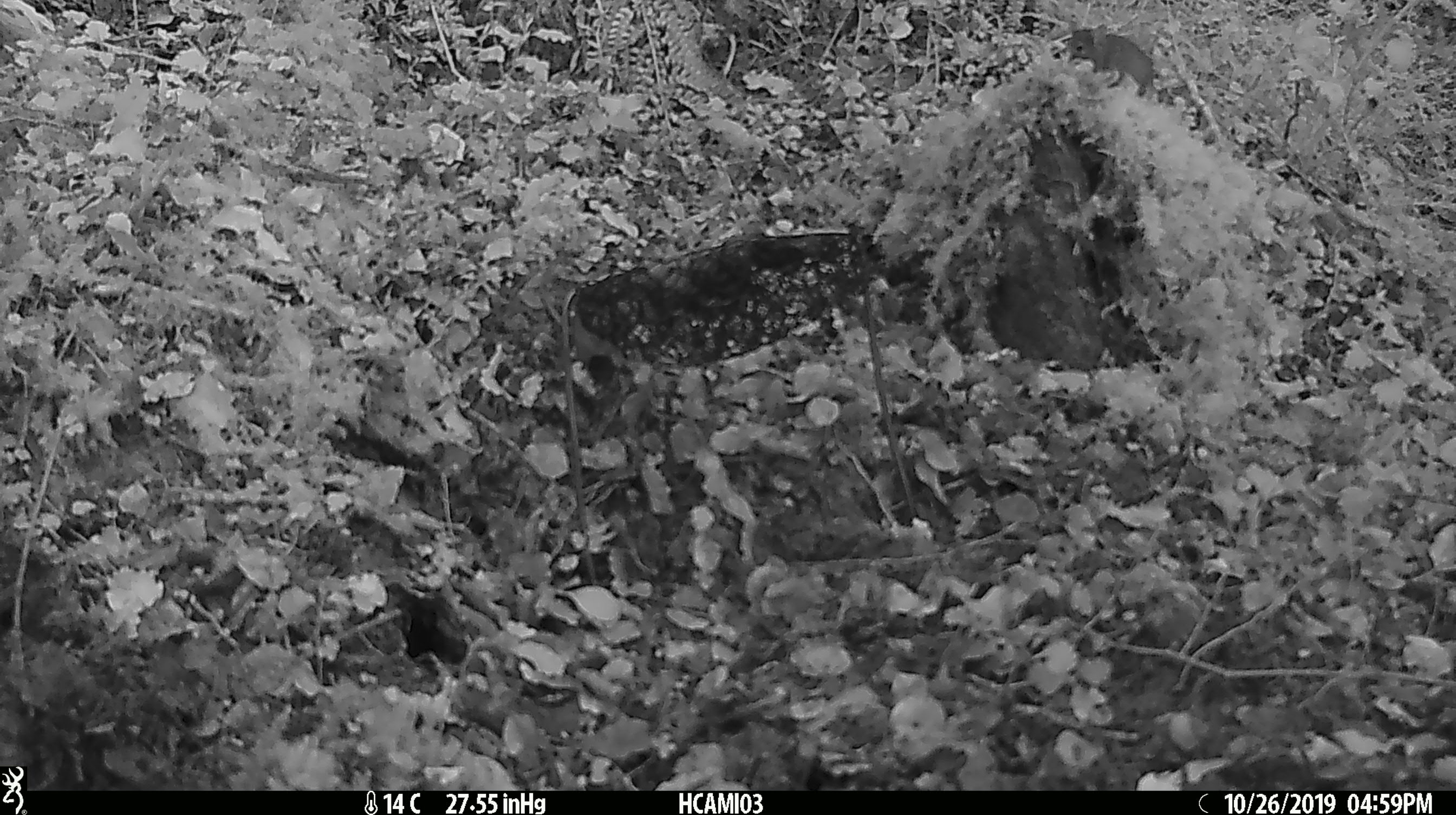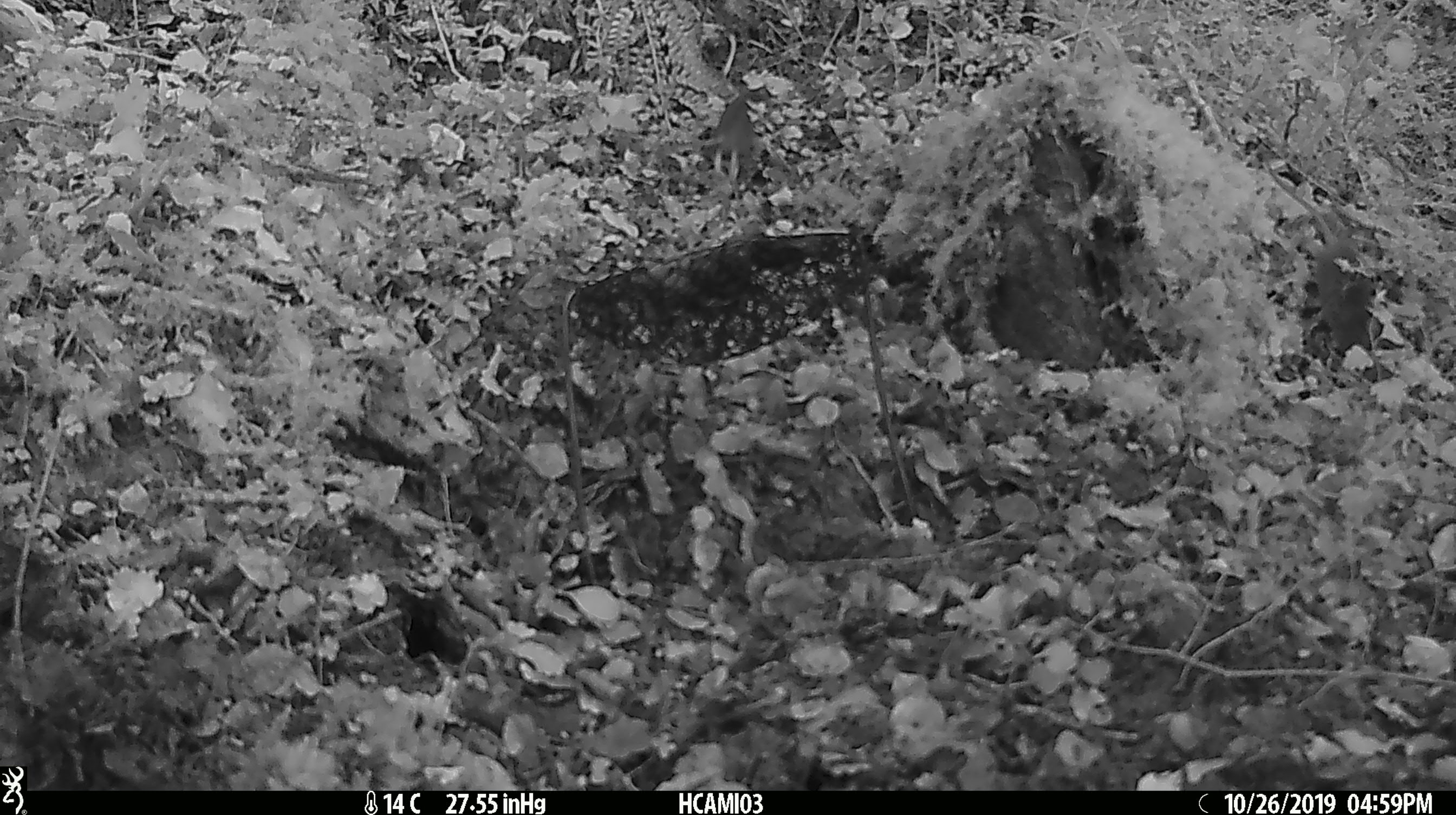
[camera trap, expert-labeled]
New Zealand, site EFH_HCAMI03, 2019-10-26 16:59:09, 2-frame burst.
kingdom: Animalia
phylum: Chordata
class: Mammalia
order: Rodentia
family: Muridae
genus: Mus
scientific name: Mus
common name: mouse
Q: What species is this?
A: Mouse (Mus).